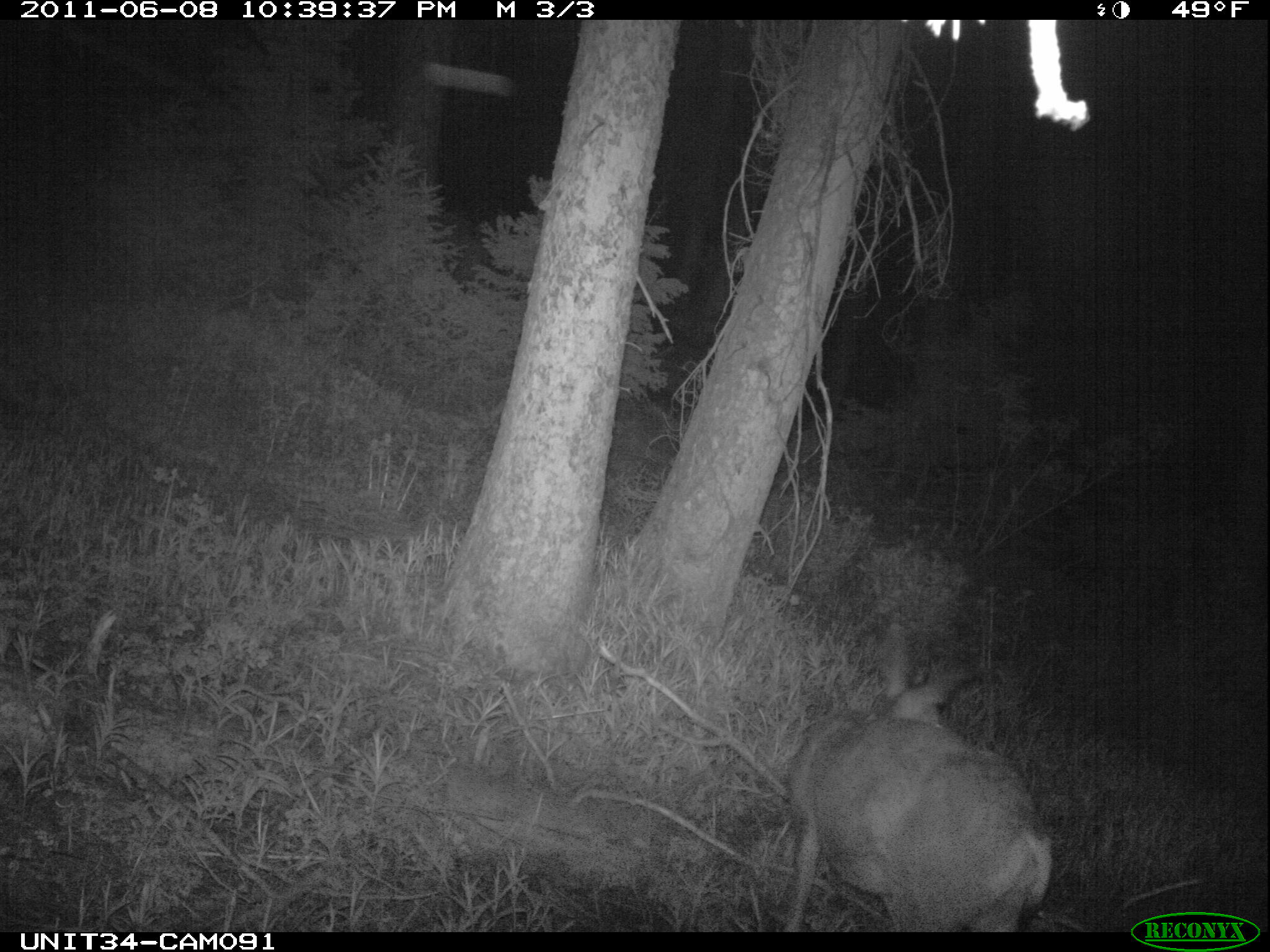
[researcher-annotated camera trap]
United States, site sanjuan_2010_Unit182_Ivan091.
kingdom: Animalia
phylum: Chordata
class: Mammalia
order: Artiodactyla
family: Cervidae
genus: Odocoileus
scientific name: Odocoileus hemionus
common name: mule deer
Odocoileus hemionus (mule deer).